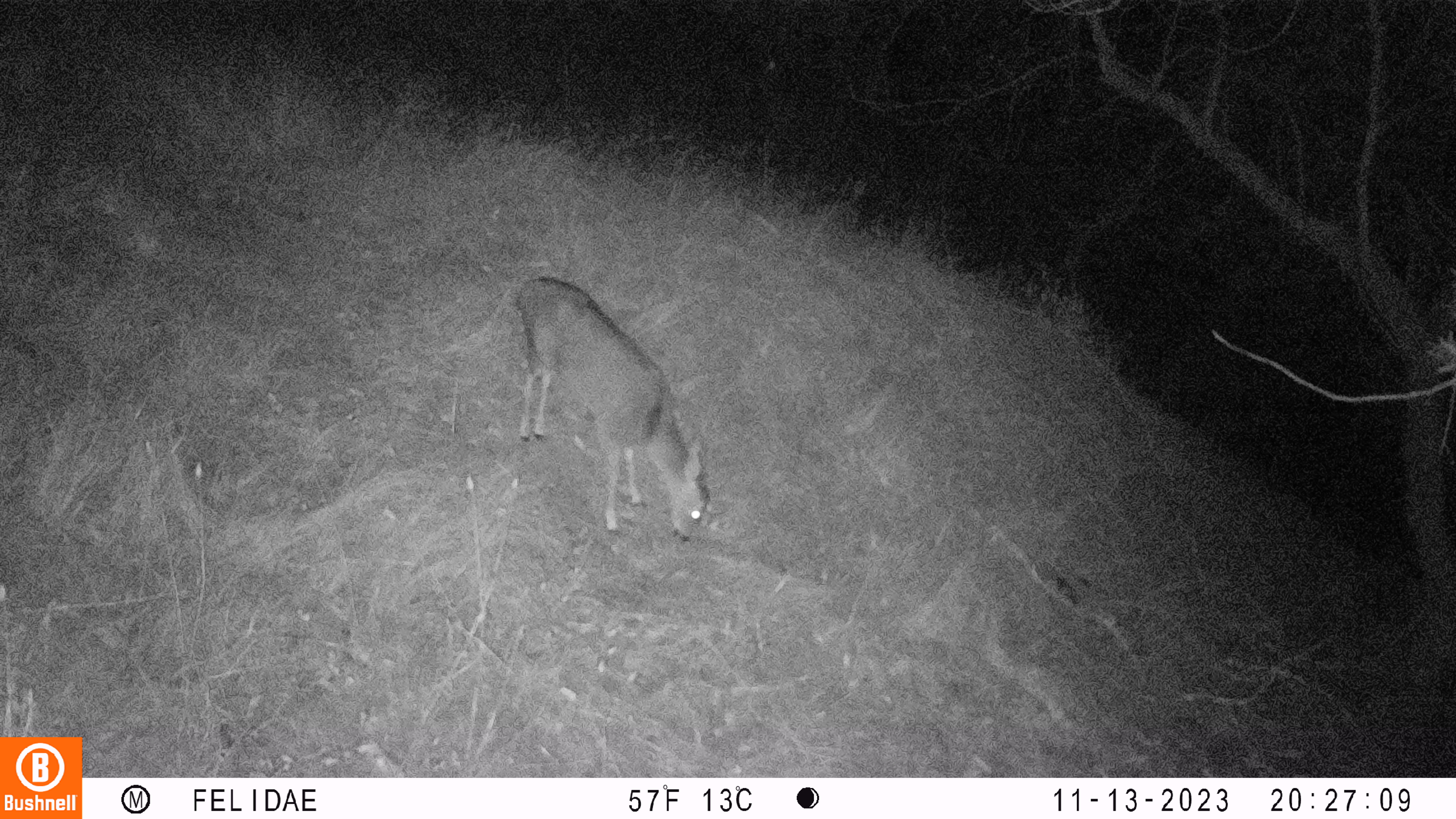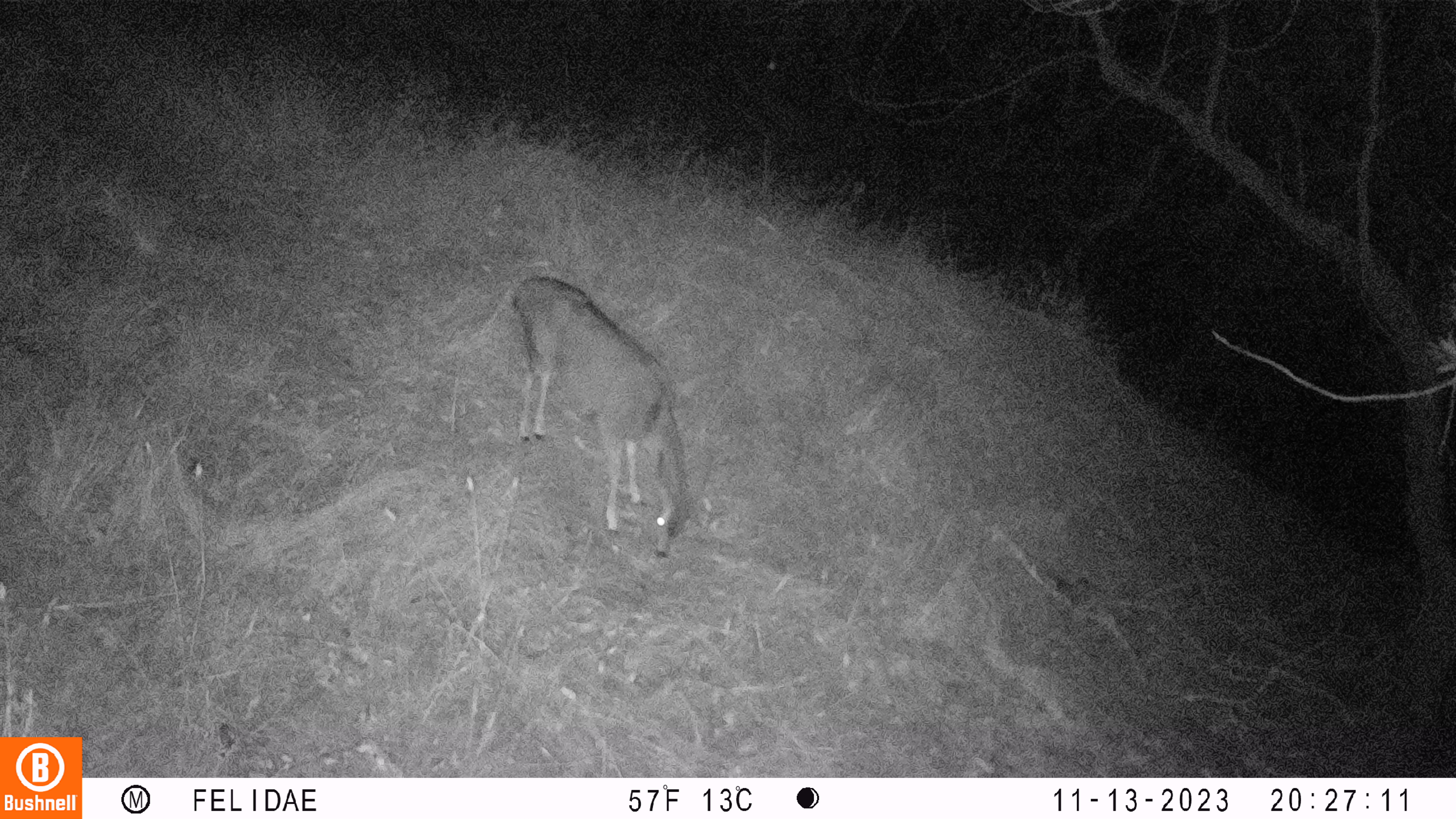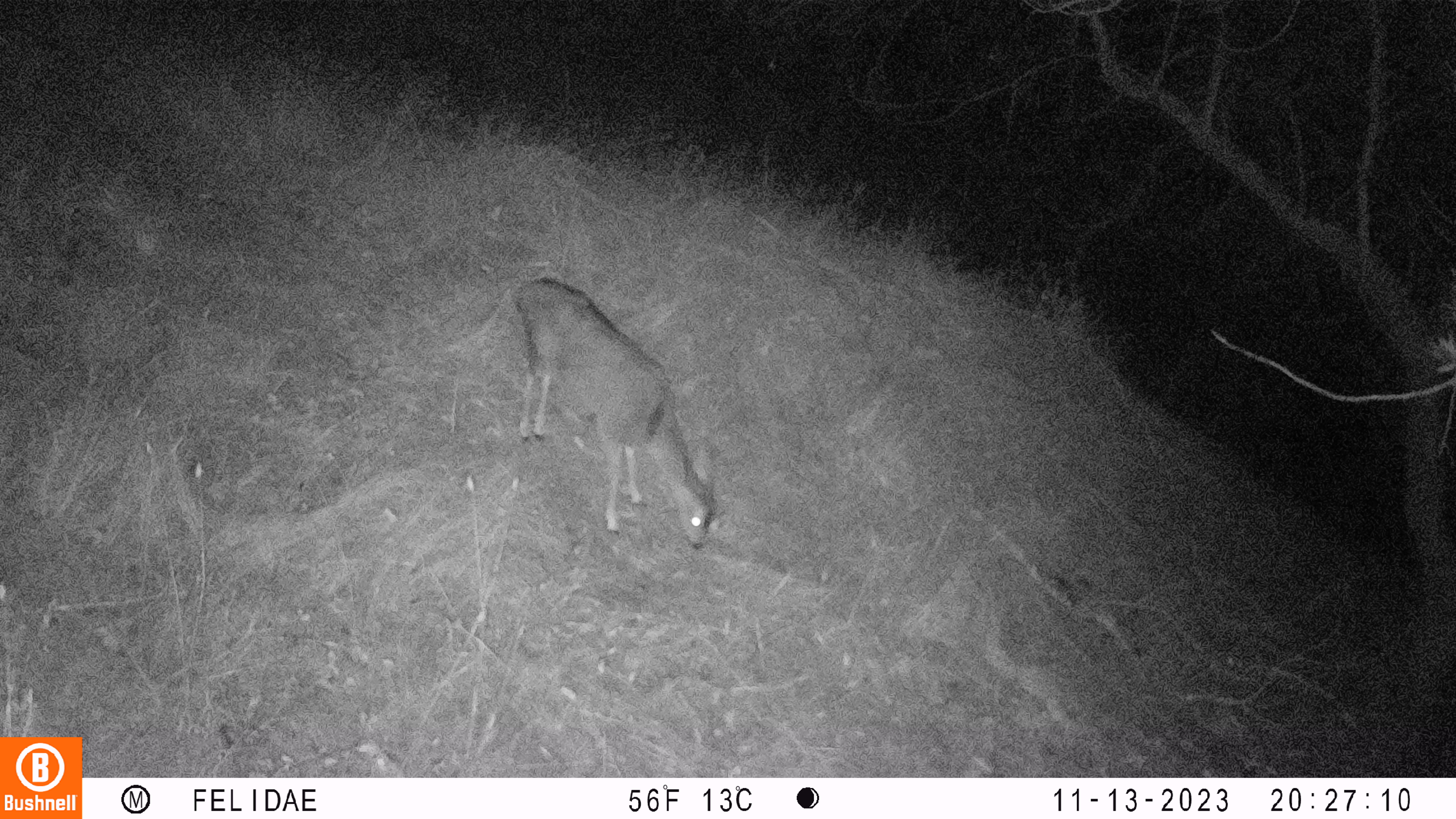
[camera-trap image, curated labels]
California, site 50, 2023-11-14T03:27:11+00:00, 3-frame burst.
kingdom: Animalia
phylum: Chordata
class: Mammalia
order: Artiodactyla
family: Cervidae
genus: Odocoileus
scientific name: Odocoileus hemionus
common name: mule deer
Mule deer (Odocoileus hemionus).